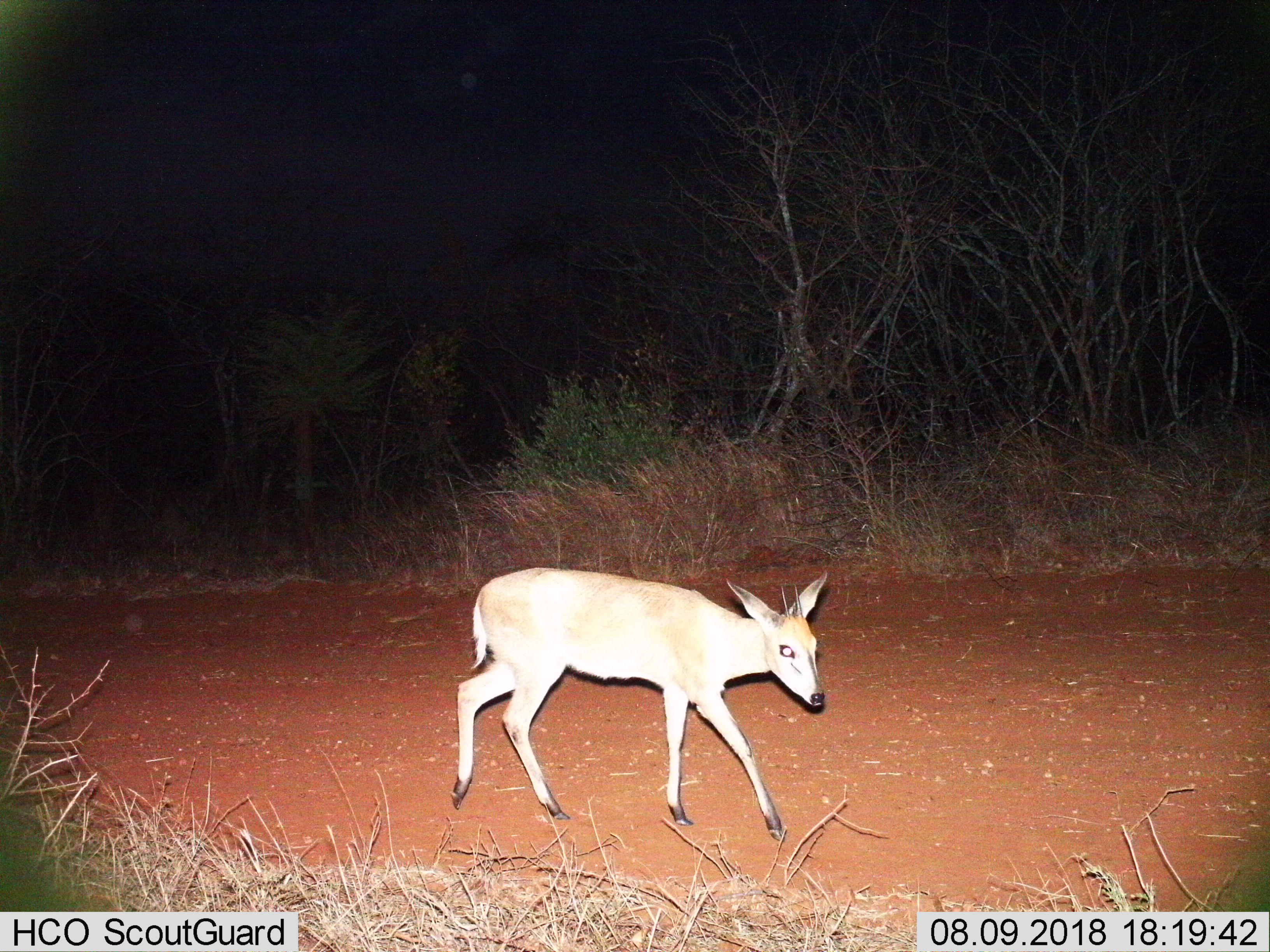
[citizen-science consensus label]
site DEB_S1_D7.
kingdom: Animalia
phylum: Chordata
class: Mammalia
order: Artiodactyla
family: Bovidae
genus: Sylvicapra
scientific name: Sylvicapra grimmia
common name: common duiker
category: duikercommongrey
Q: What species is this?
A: Duikercommongrey (common duiker) (Sylvicapra grimmia).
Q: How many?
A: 1.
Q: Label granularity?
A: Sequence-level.